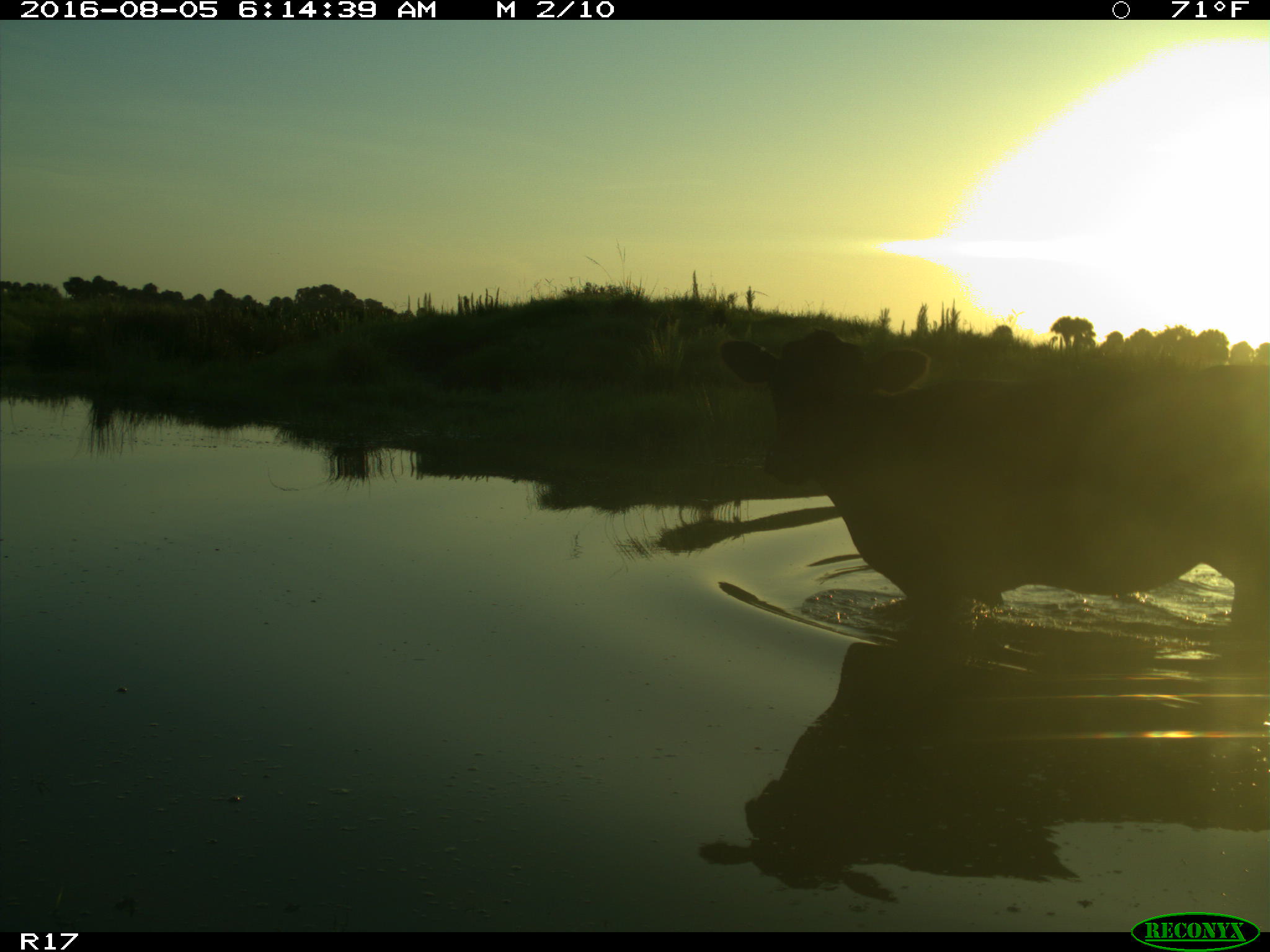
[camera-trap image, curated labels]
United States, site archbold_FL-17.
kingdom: Animalia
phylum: Chordata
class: Mammalia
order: Artiodactyla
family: Bovidae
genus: Bos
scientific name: Bos taurus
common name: domestic cow